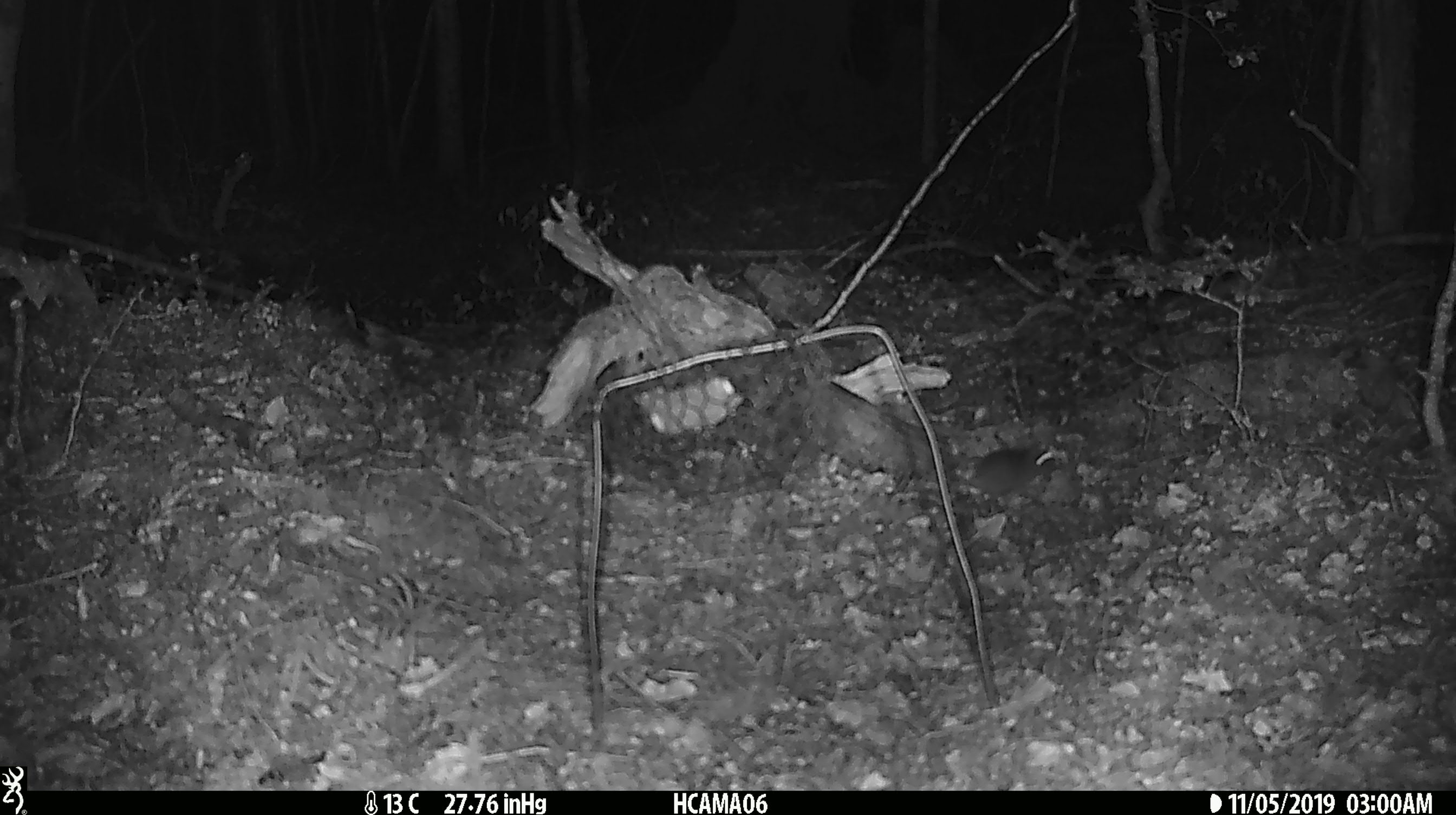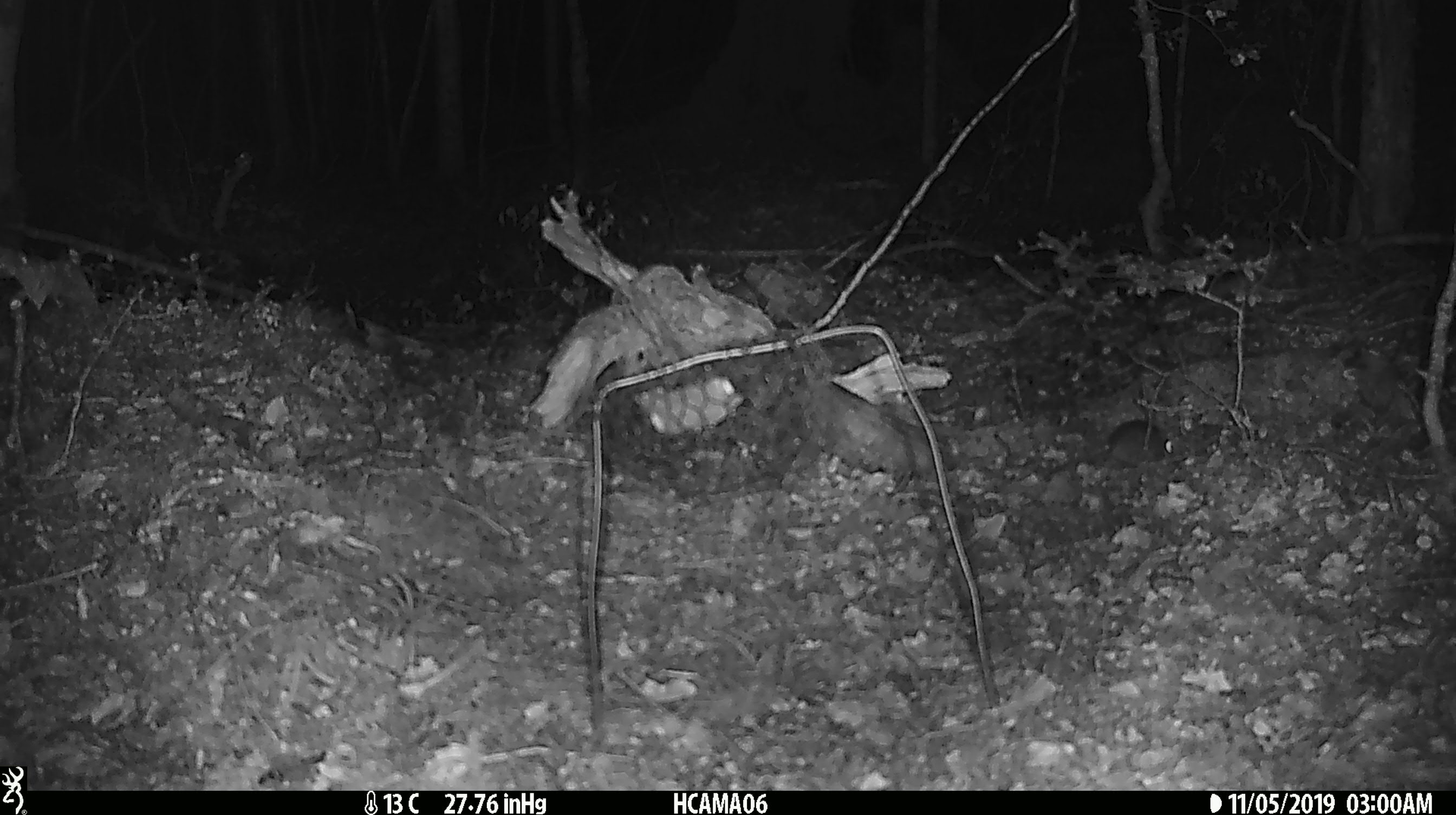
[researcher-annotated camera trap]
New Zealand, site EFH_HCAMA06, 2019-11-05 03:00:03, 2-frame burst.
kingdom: Animalia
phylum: Chordata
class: Mammalia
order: Rodentia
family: Muridae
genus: Mus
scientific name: Mus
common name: mouse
Mouse (Mus).